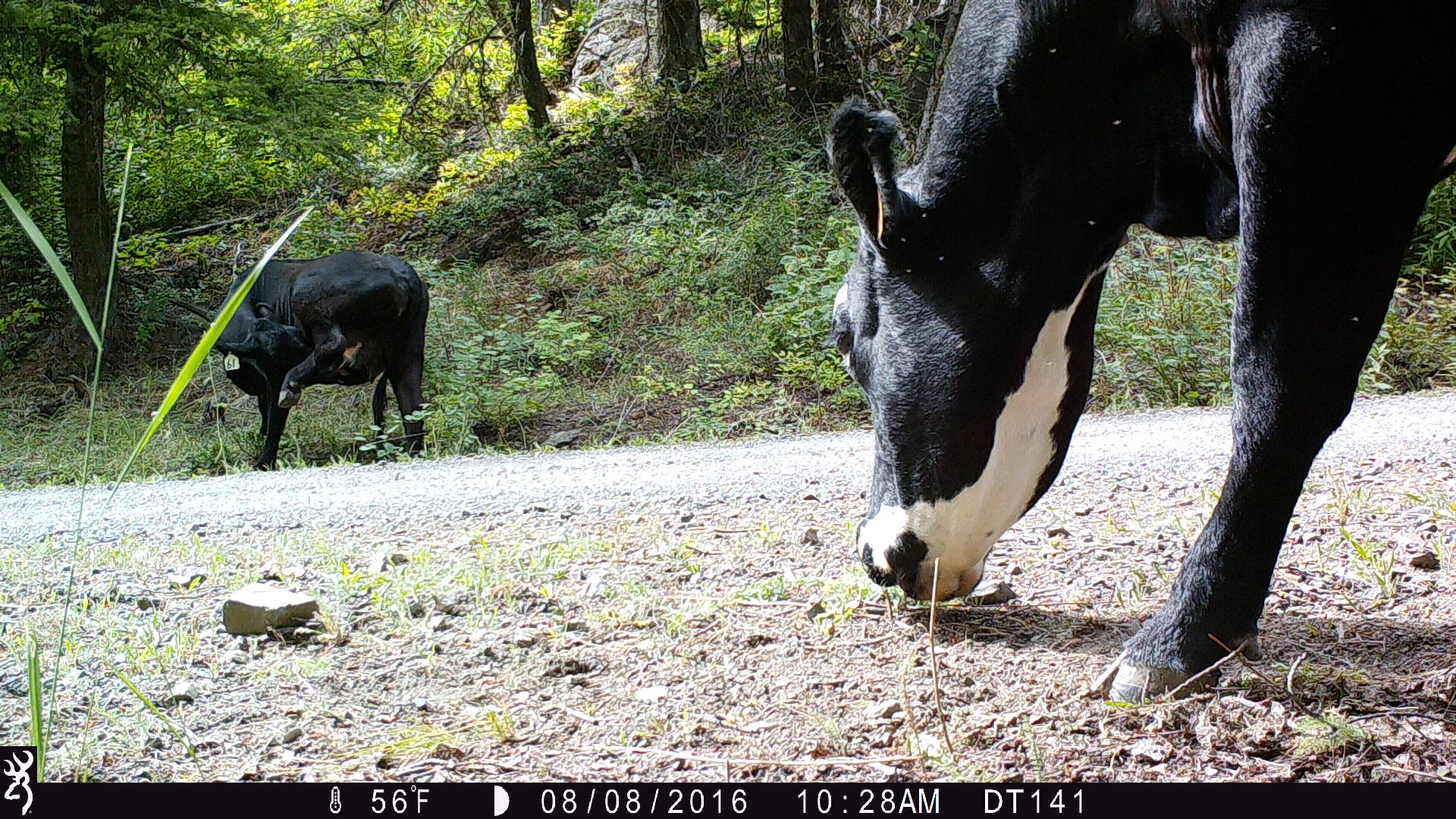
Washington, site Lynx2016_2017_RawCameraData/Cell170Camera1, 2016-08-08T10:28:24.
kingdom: Animalia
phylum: Chordata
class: Mammalia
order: Artiodactyla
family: Bovidae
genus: Bos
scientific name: Bos taurus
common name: domestic cattle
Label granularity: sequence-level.